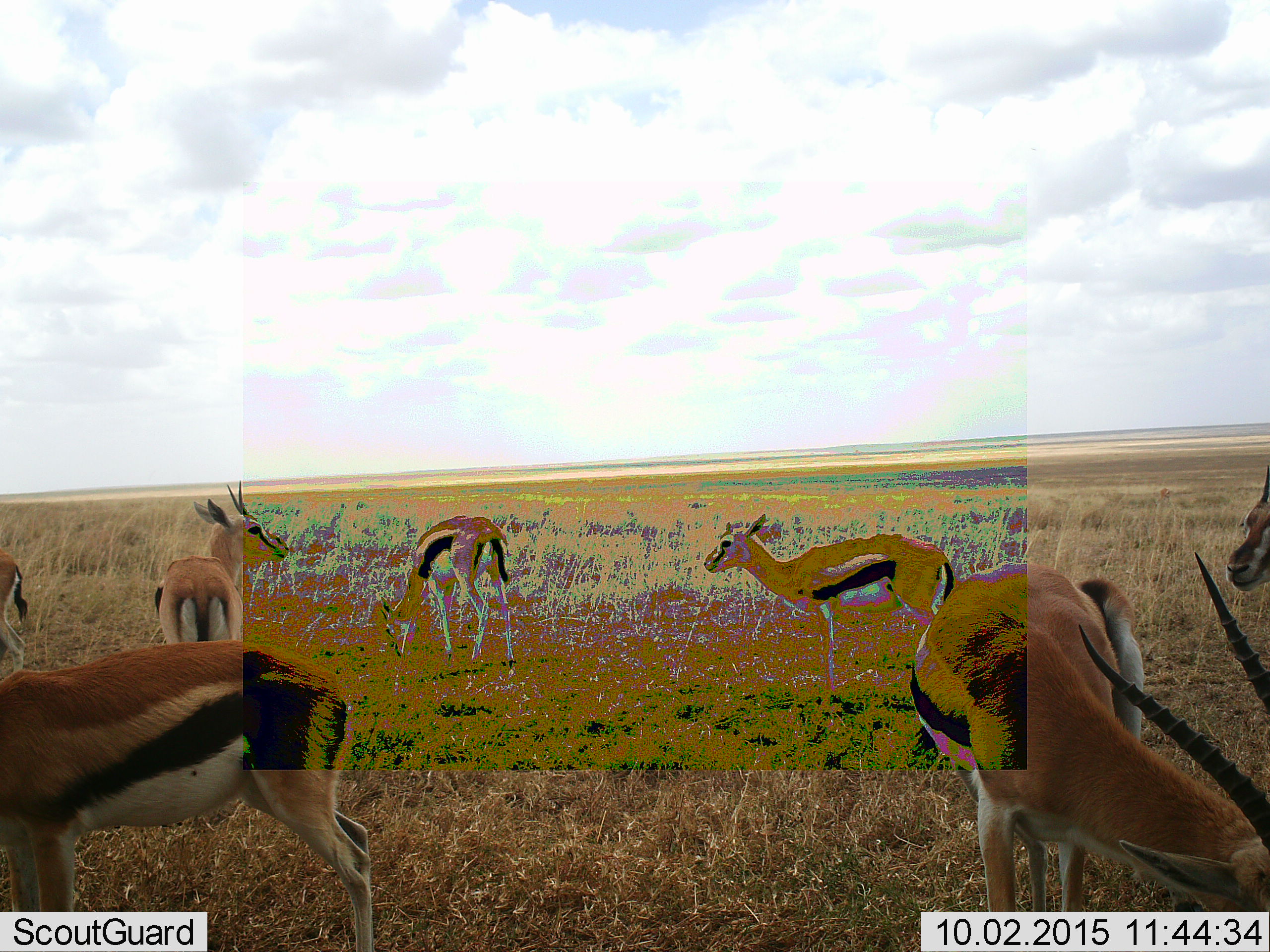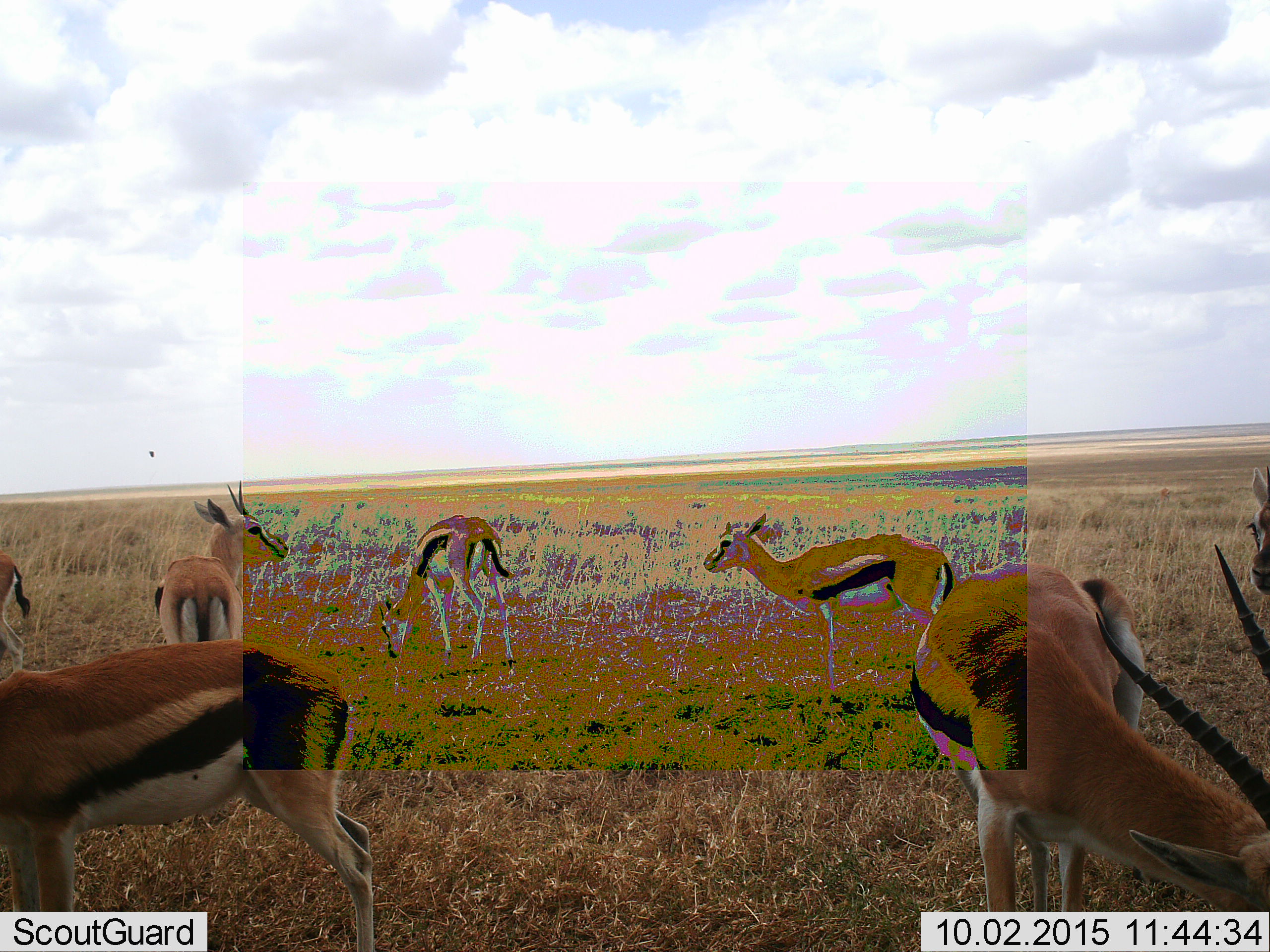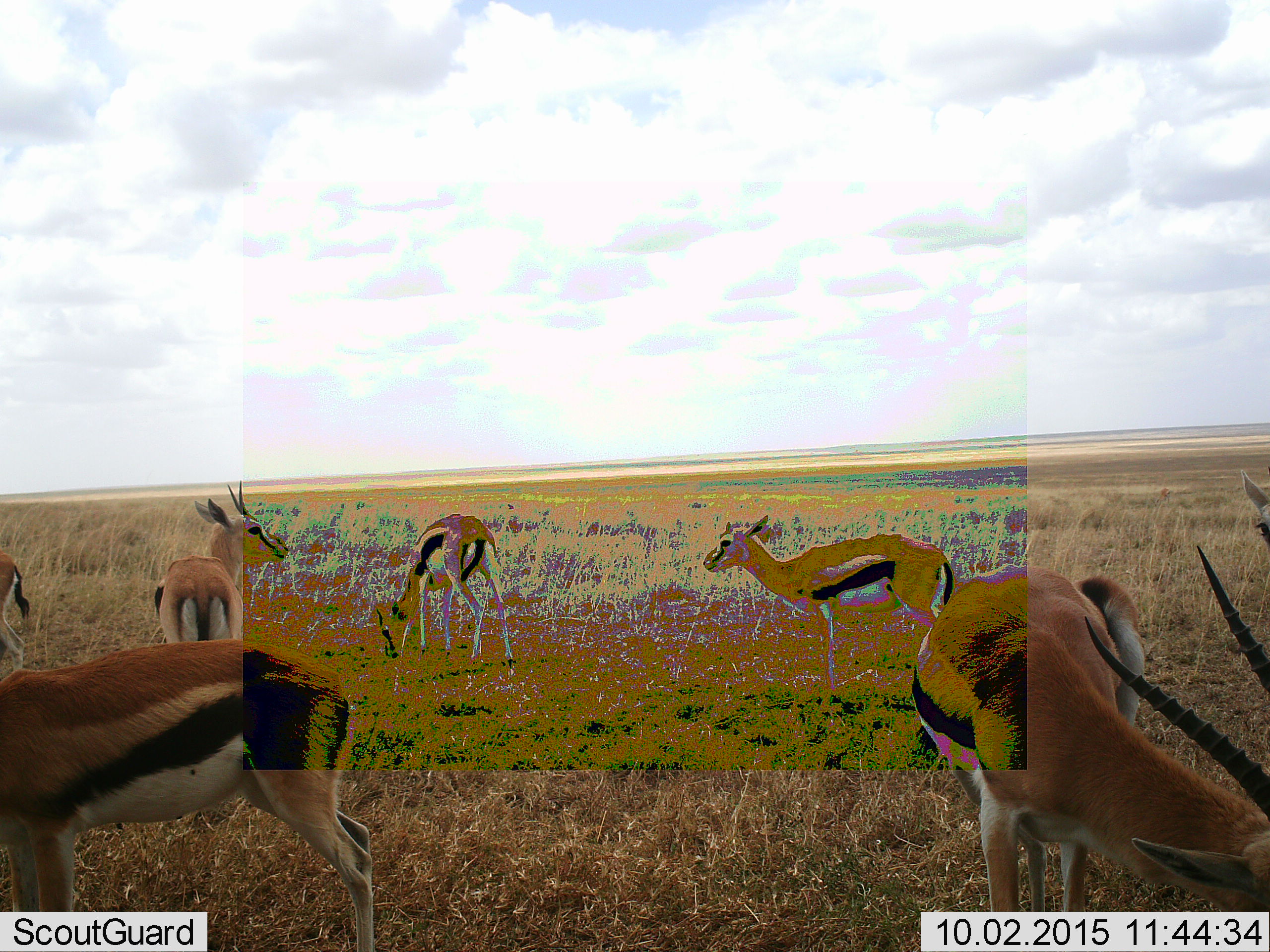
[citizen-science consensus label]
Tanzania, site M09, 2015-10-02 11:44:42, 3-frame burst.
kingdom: Animalia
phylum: Chordata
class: Mammalia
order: Artiodactyla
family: Bovidae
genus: Eudorcas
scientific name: Eudorcas thomsonii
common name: thomson's gazelle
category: gazellethomsons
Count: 7.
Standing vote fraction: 100%.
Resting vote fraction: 0%.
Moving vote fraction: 33%.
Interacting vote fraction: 0%.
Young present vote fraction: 0%.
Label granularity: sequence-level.